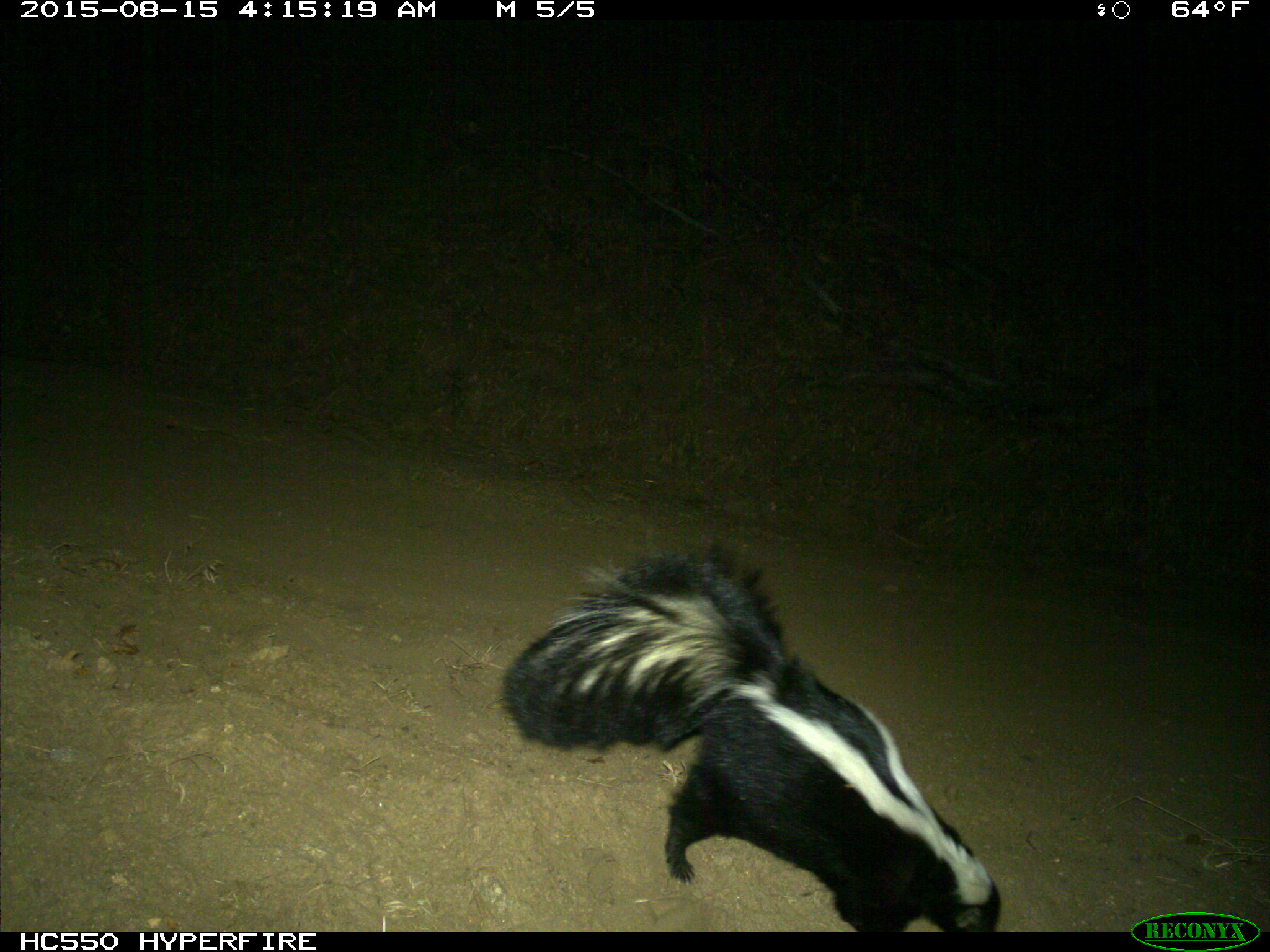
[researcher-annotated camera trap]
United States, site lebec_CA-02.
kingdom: Animalia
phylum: Chordata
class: Mammalia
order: Carnivora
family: Mephitidae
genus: Mephitis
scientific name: Mephitis mephitis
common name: striped skunk